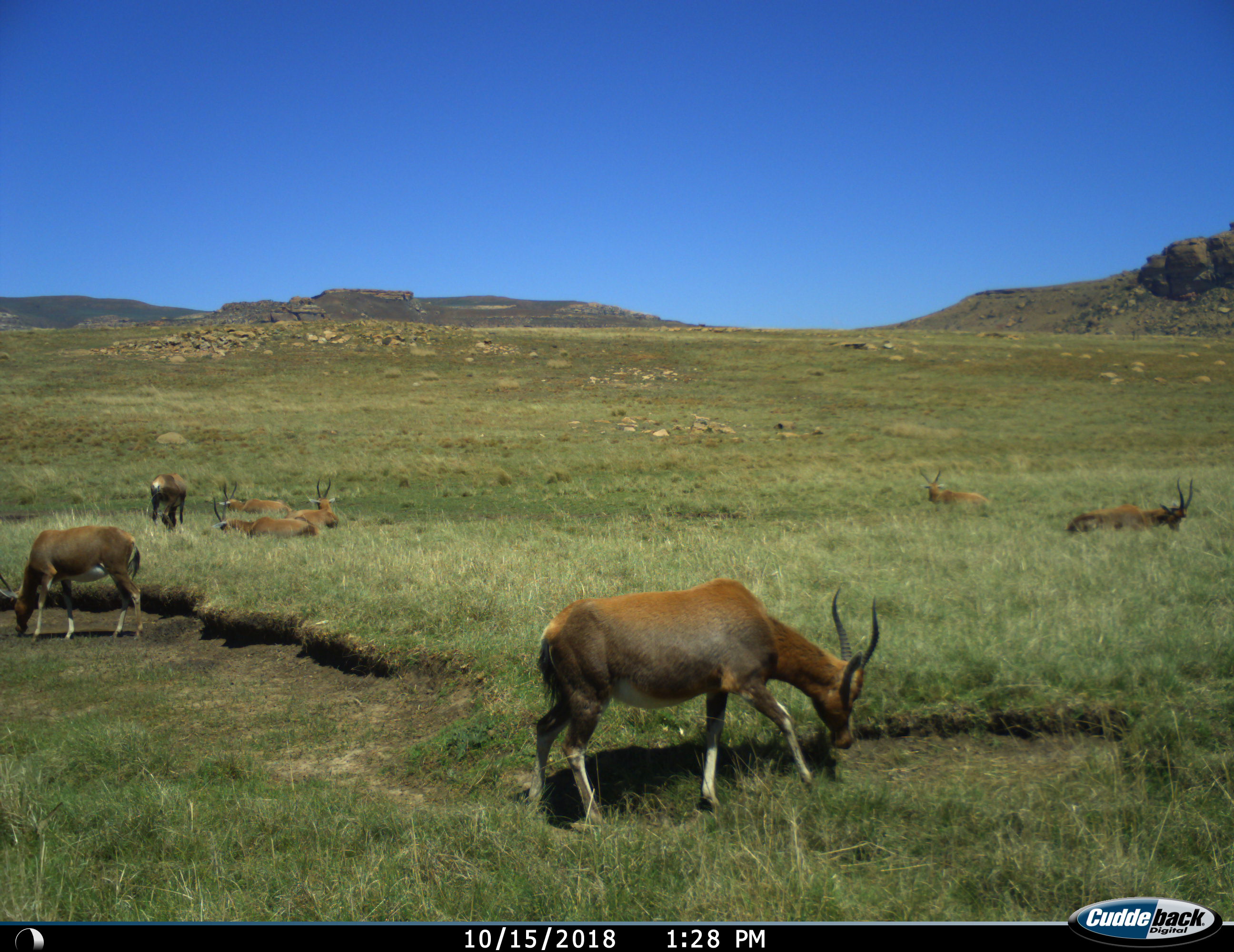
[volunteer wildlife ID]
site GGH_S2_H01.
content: unidentified animal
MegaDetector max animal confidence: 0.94